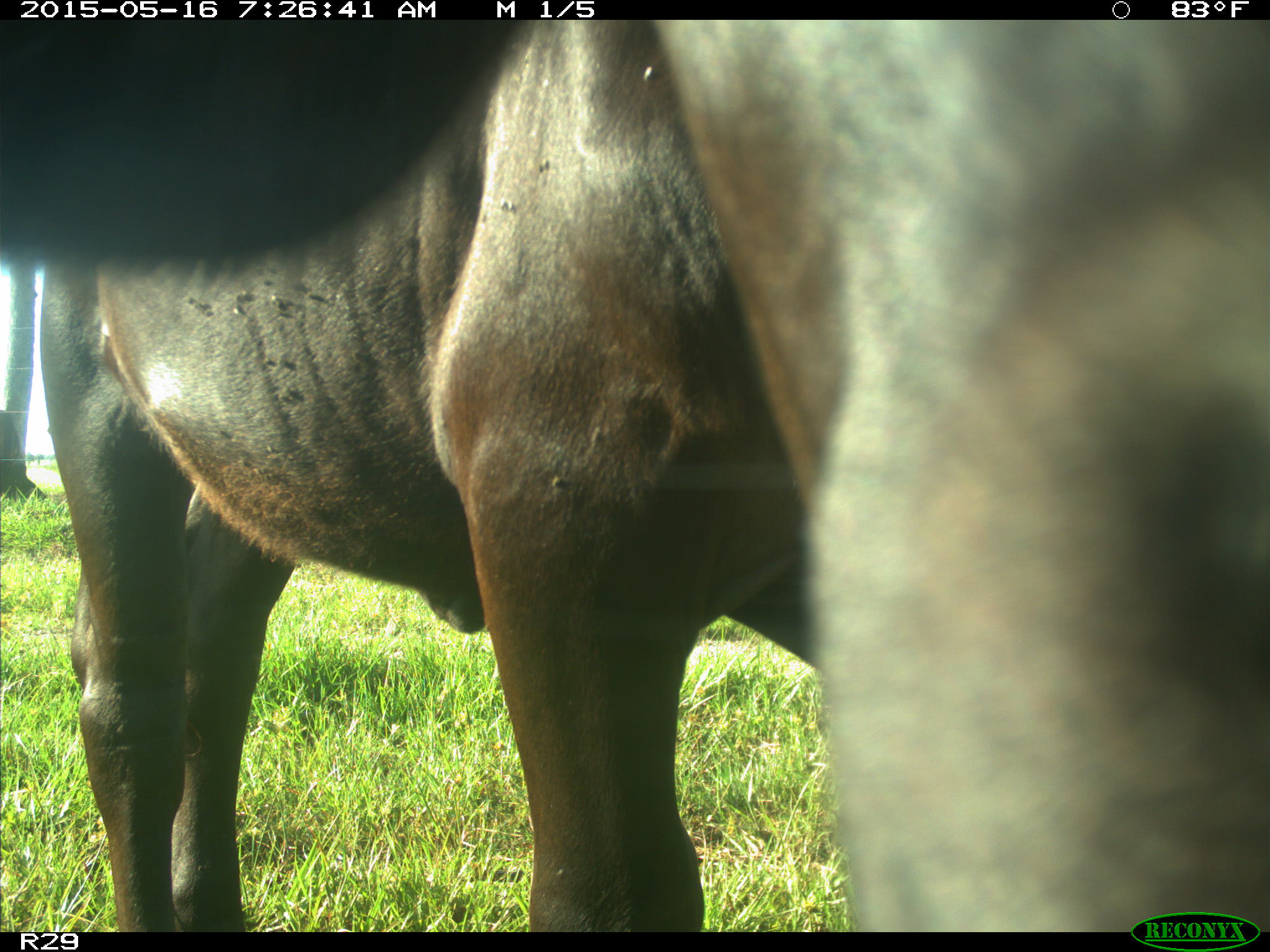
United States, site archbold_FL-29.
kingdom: Animalia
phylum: Chordata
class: Mammalia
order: Artiodactyla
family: Bovidae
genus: Bos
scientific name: Bos taurus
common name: domestic cow